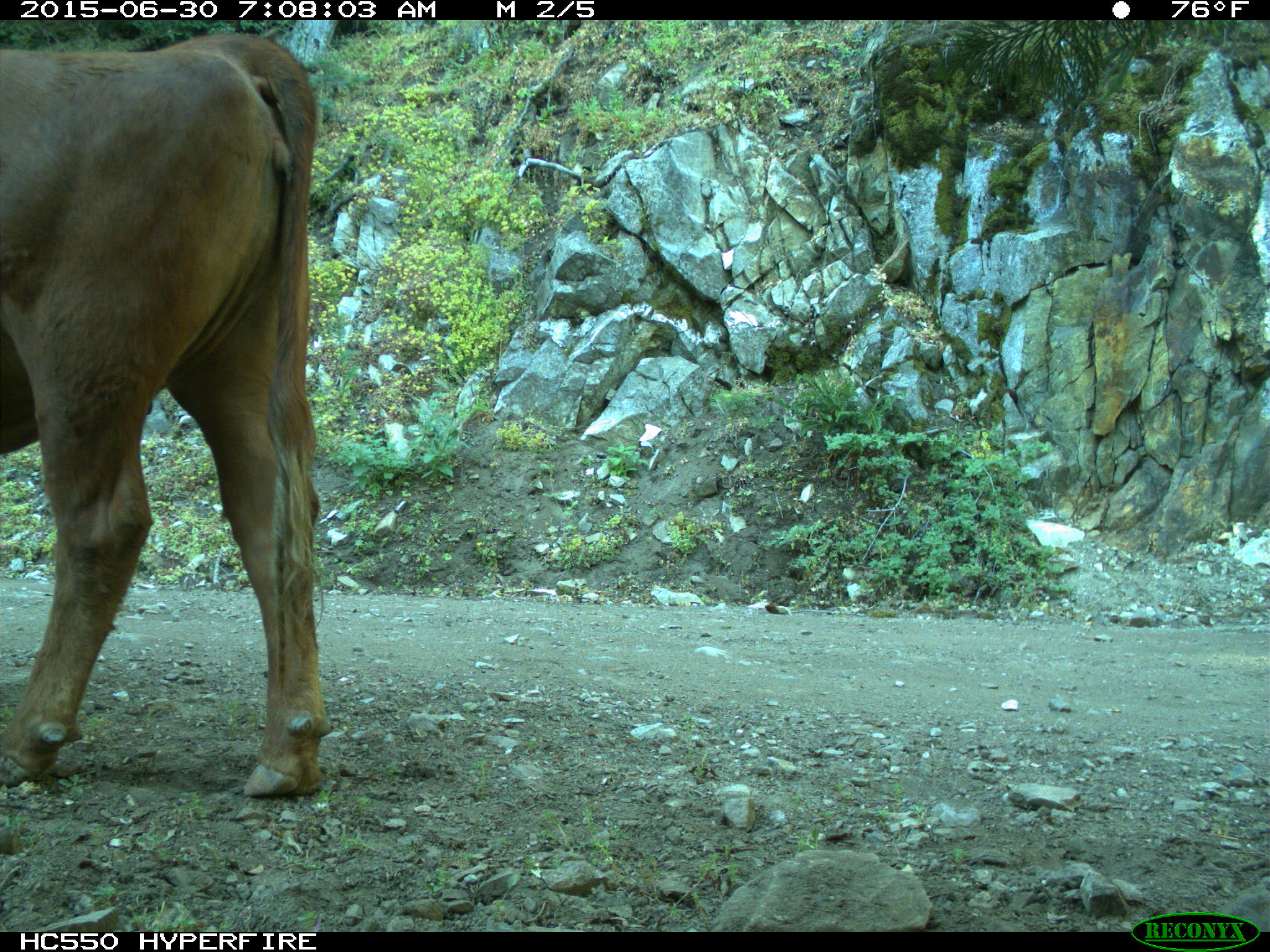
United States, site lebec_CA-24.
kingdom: Animalia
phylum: Chordata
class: Mammalia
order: Artiodactyla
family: Bovidae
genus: Bos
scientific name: Bos taurus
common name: domestic cow